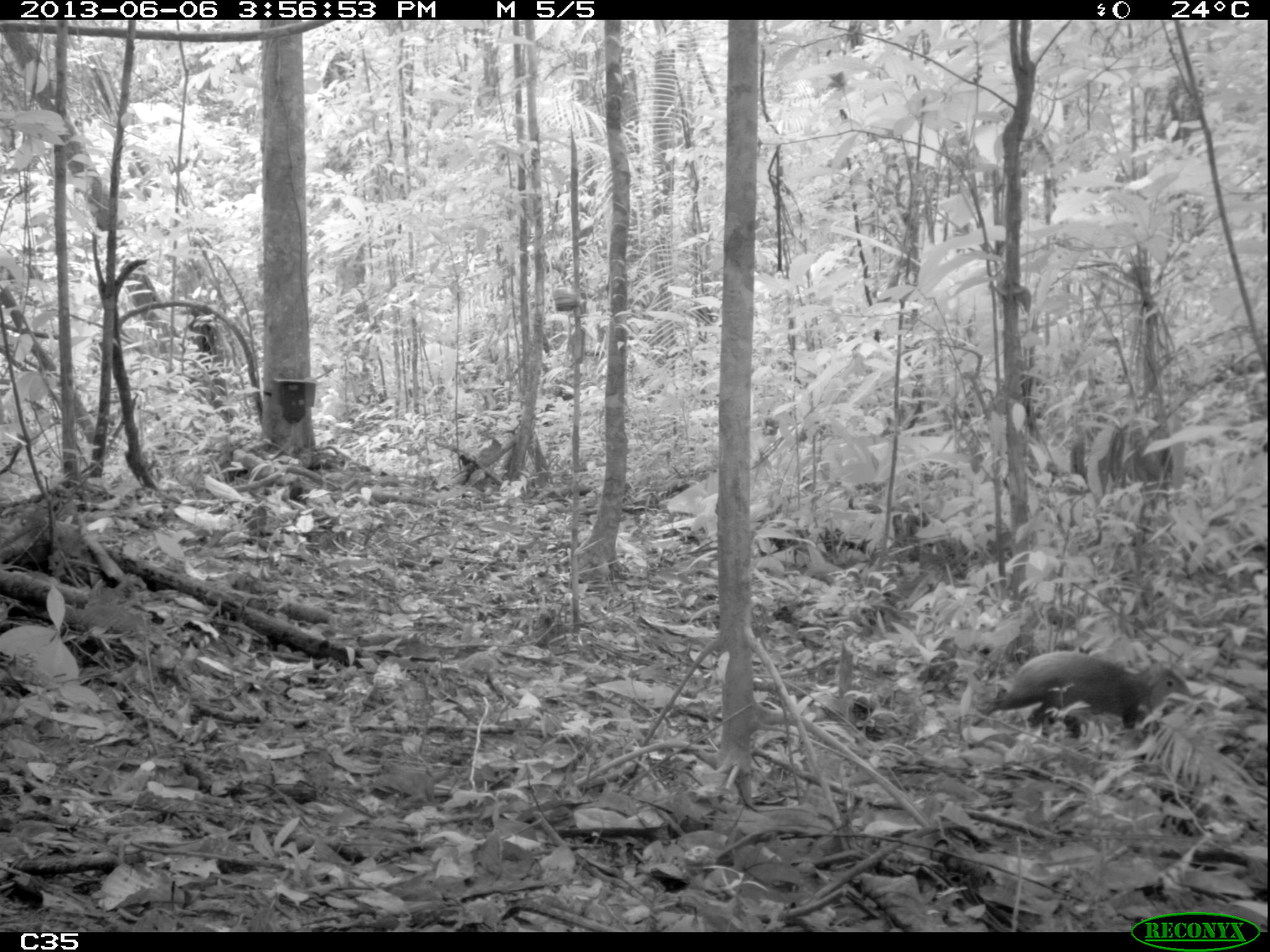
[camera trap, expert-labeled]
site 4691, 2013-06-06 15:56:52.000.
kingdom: Animalia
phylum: Chordata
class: Mammalia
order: Rodentia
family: Dasyproctidae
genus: Dasyprocta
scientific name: Dasyprocta leporina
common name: red-rumped agouti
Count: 1.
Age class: adult.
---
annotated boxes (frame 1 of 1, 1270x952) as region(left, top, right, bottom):
dasyprocta leporina: region(993, 645, 1195, 730)